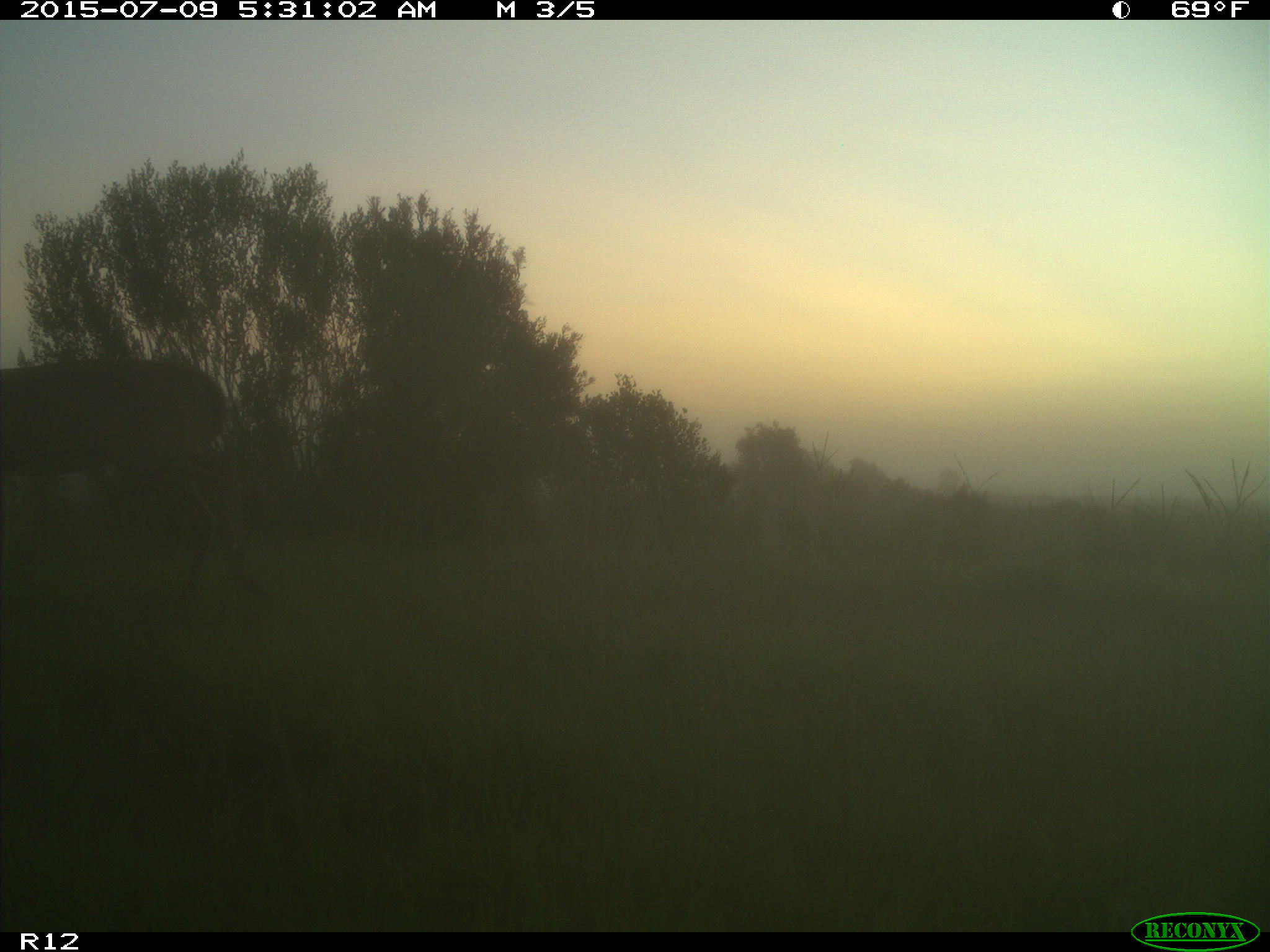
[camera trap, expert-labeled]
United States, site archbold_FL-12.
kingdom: Animalia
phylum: Chordata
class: Mammalia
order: Artiodactyla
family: Cervidae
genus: Odocoileus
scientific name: Odocoileus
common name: deer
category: unidentified deer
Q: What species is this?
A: Unidentified deer (deer) (Odocoileus).